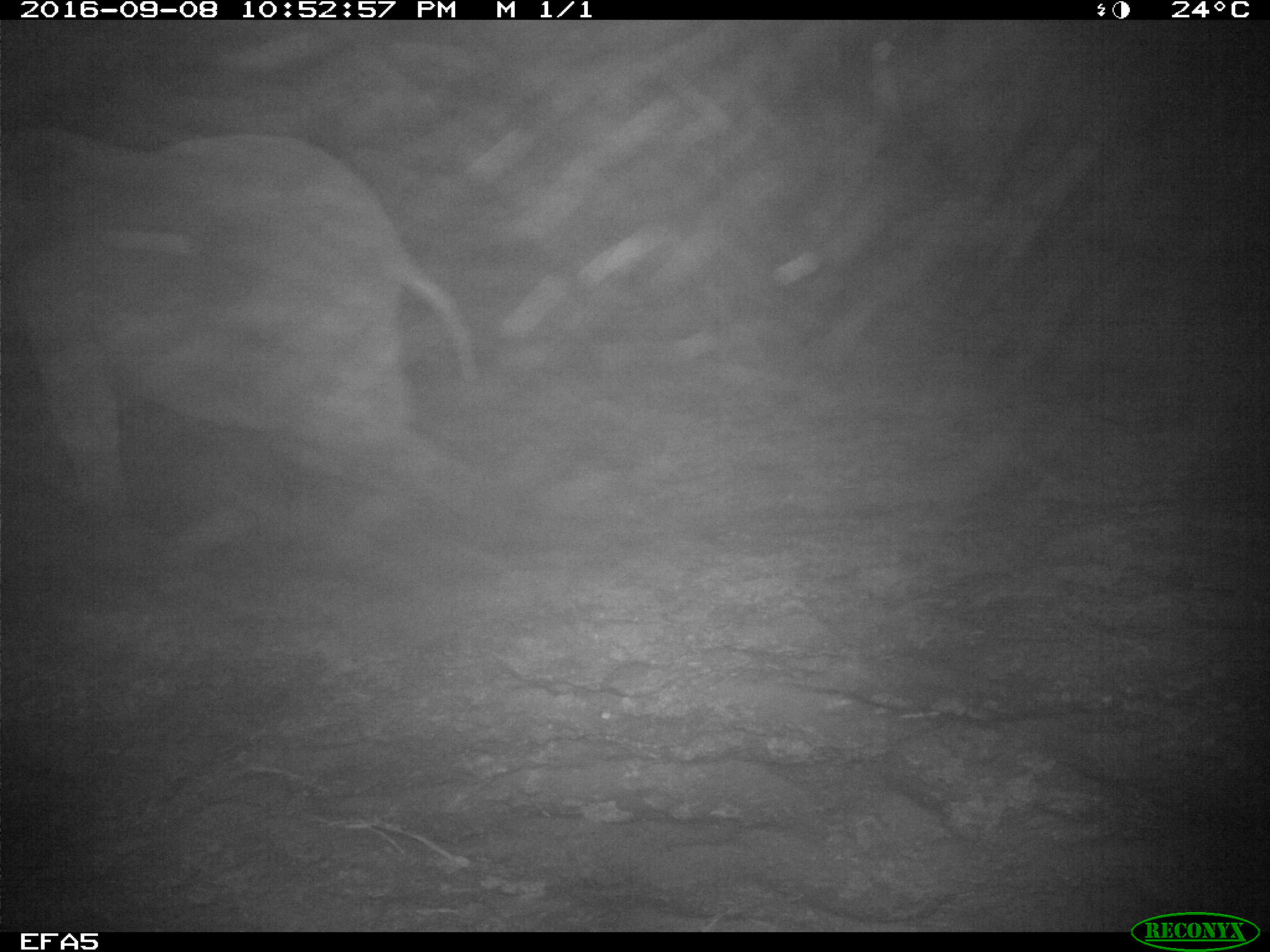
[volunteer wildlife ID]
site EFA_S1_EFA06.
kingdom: Animalia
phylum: Chordata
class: Mammalia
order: Proboscidea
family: Elephantidae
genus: Loxodonta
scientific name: Loxodonta africana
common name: african bush elephant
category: elephant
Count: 1.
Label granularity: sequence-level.